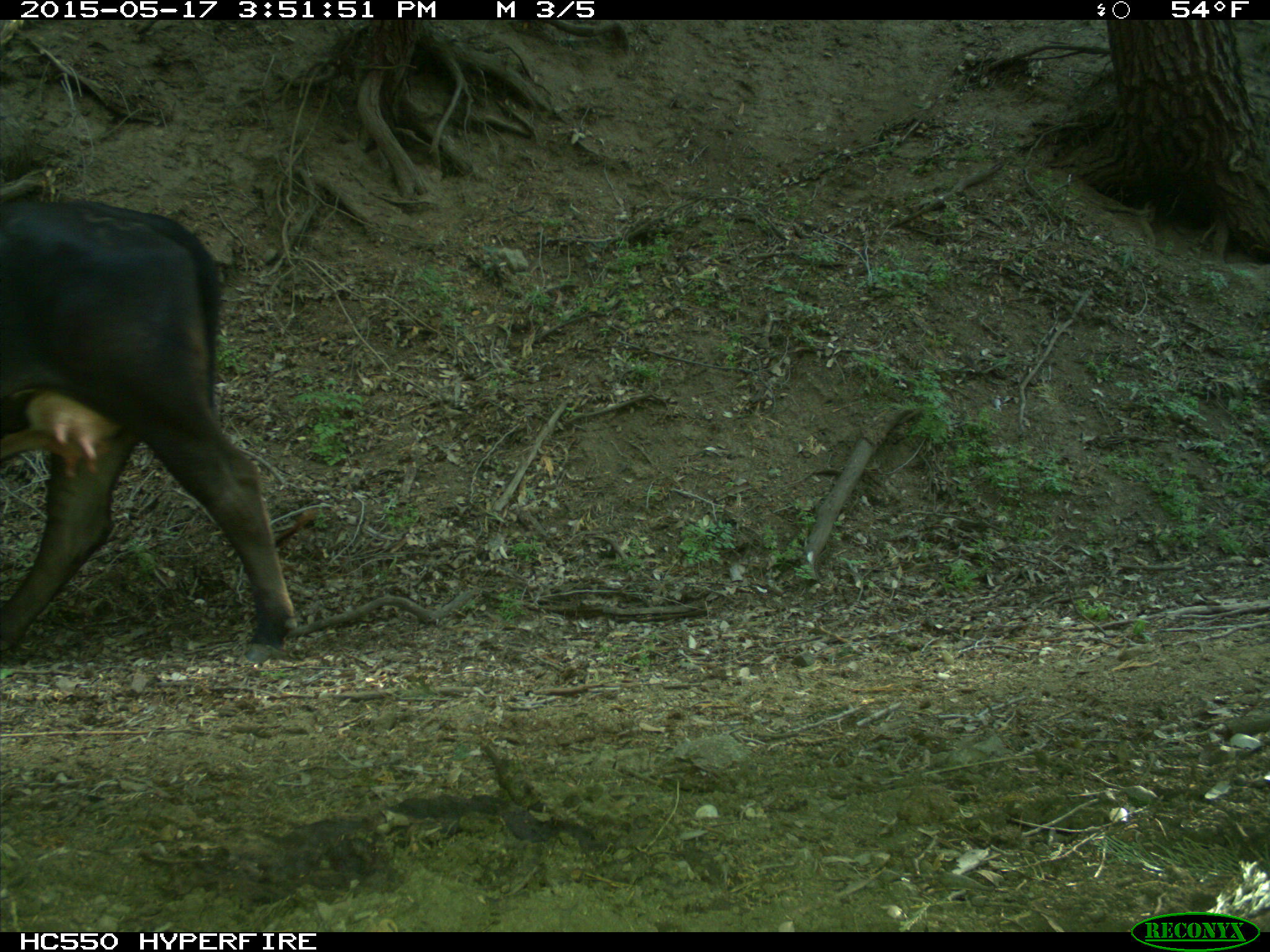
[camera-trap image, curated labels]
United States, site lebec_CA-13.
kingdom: Animalia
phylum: Chordata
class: Mammalia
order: Artiodactyla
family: Bovidae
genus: Bos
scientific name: Bos taurus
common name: domestic cow